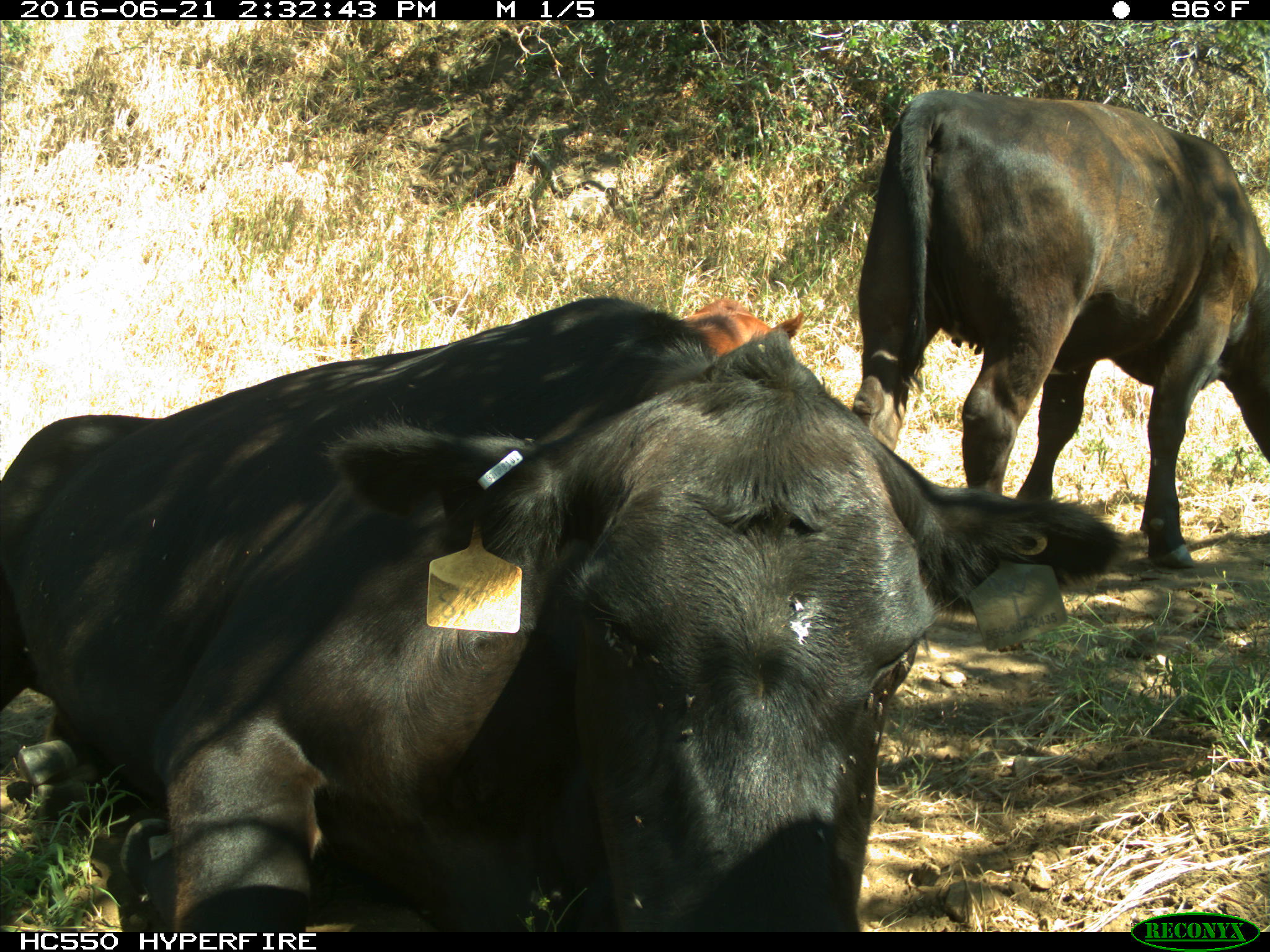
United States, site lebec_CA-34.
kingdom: Animalia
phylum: Chordata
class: Mammalia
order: Artiodactyla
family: Bovidae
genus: Bos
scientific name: Bos taurus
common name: domestic cow